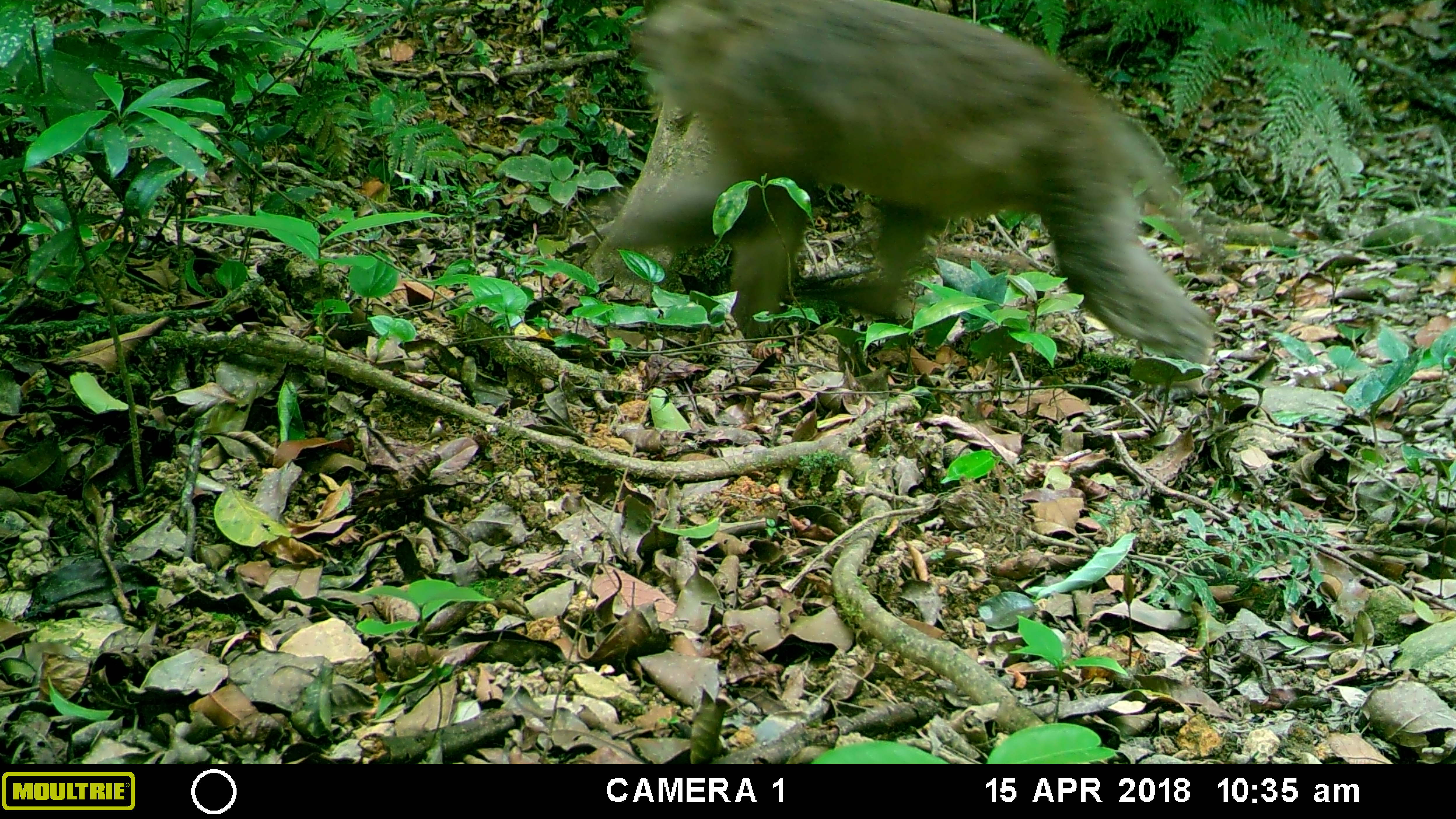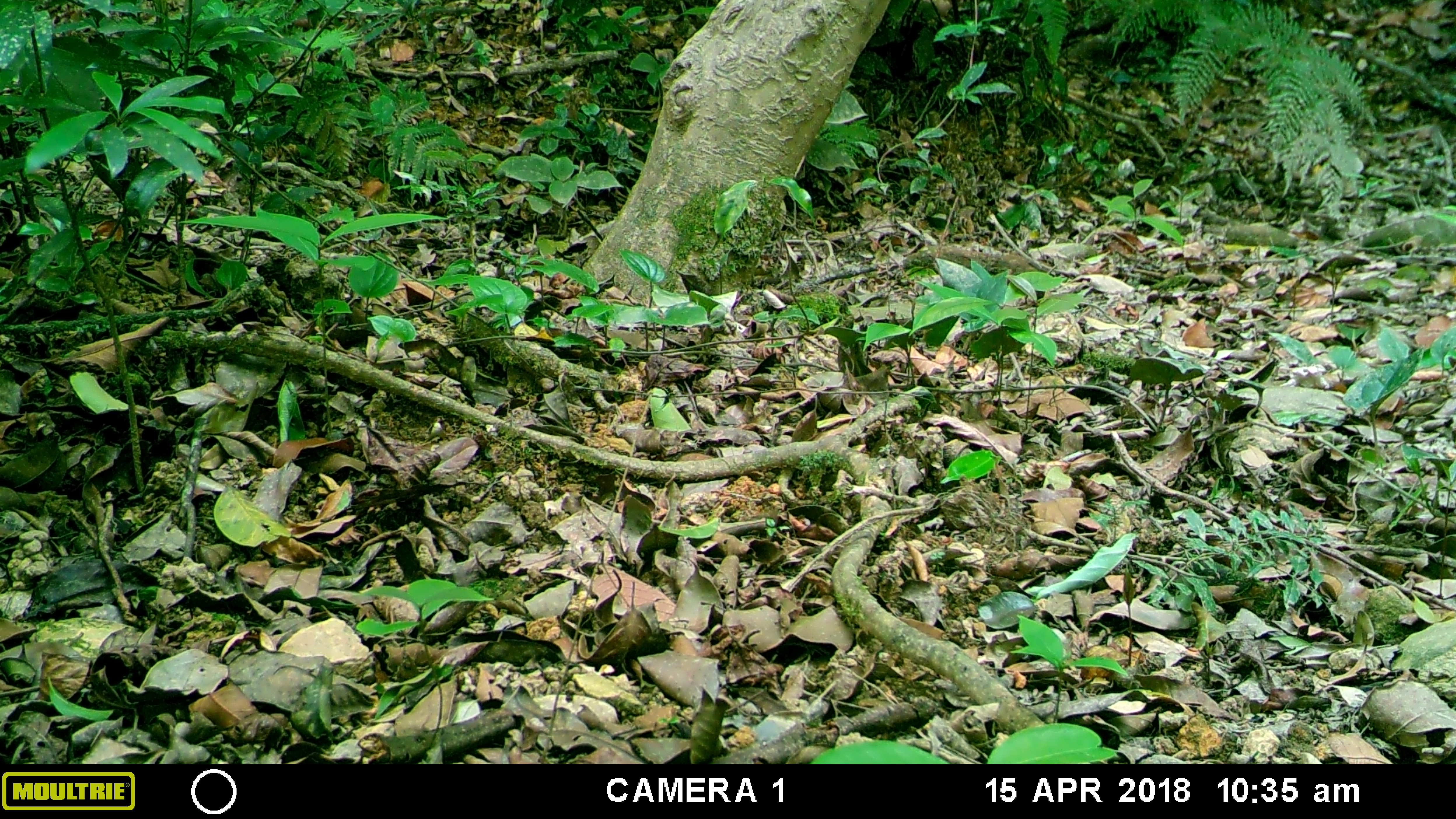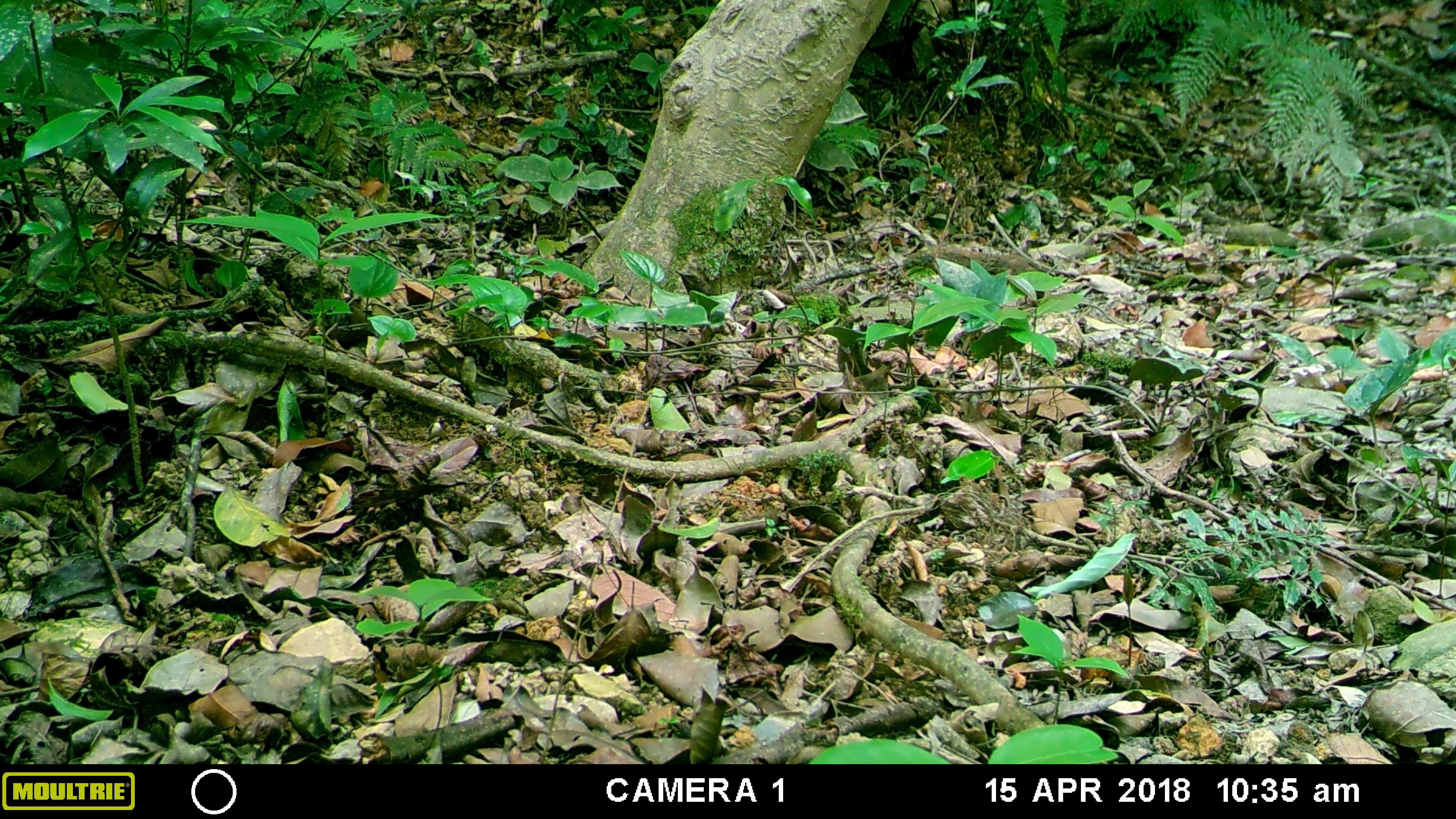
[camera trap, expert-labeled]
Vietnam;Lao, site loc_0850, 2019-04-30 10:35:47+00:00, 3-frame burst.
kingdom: Animalia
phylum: Chordata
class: Mammalia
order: Primates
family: Cercopithecidae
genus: Macaca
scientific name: Macaca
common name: macaque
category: macaque not stump tailed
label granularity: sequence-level